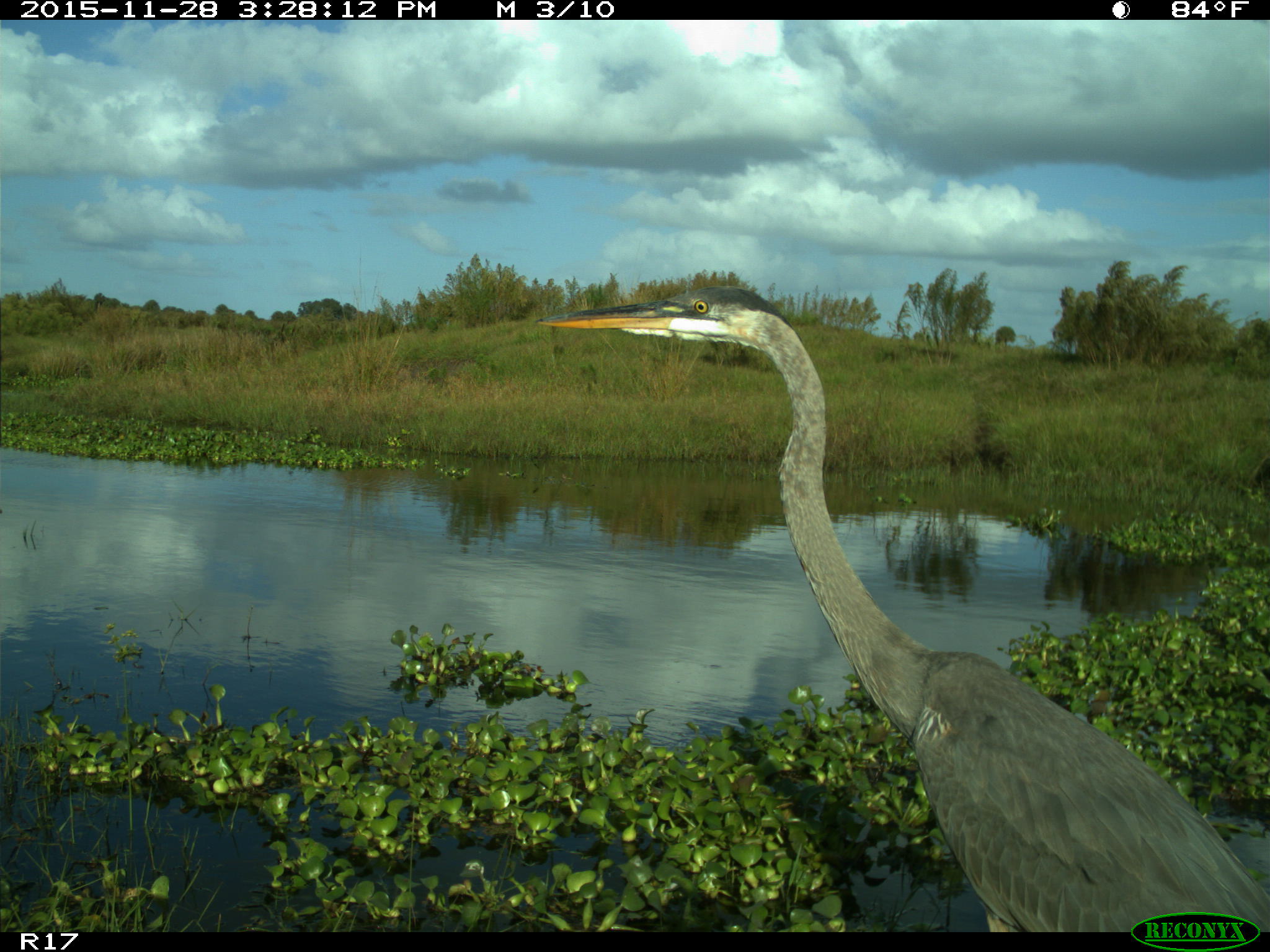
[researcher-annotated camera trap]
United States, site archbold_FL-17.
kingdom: Animalia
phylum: Chordata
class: Aves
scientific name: Aves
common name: birds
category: unidentified bird